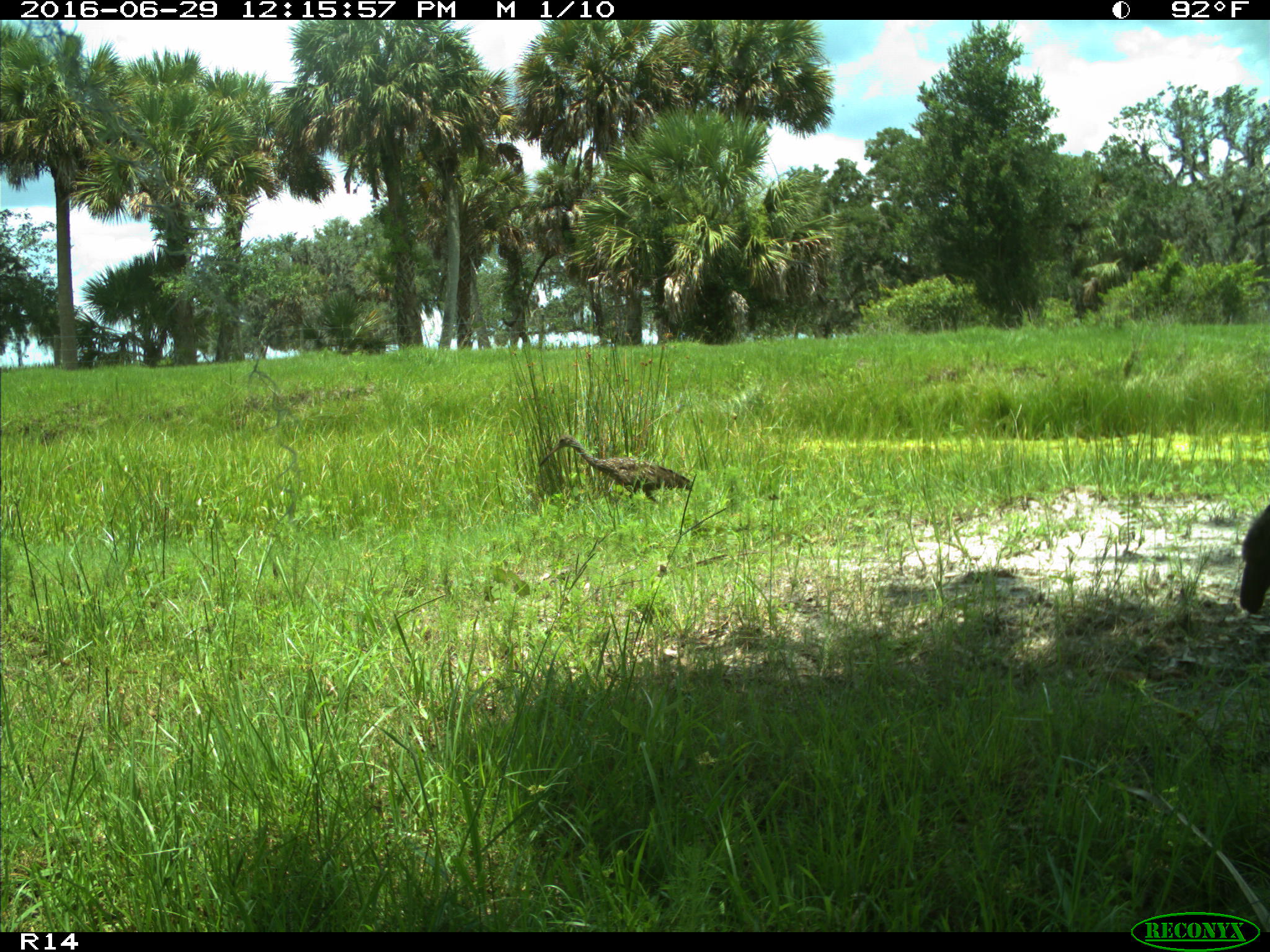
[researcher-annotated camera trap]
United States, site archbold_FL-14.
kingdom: Animalia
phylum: Chordata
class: Aves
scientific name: Aves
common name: birds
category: unidentified bird